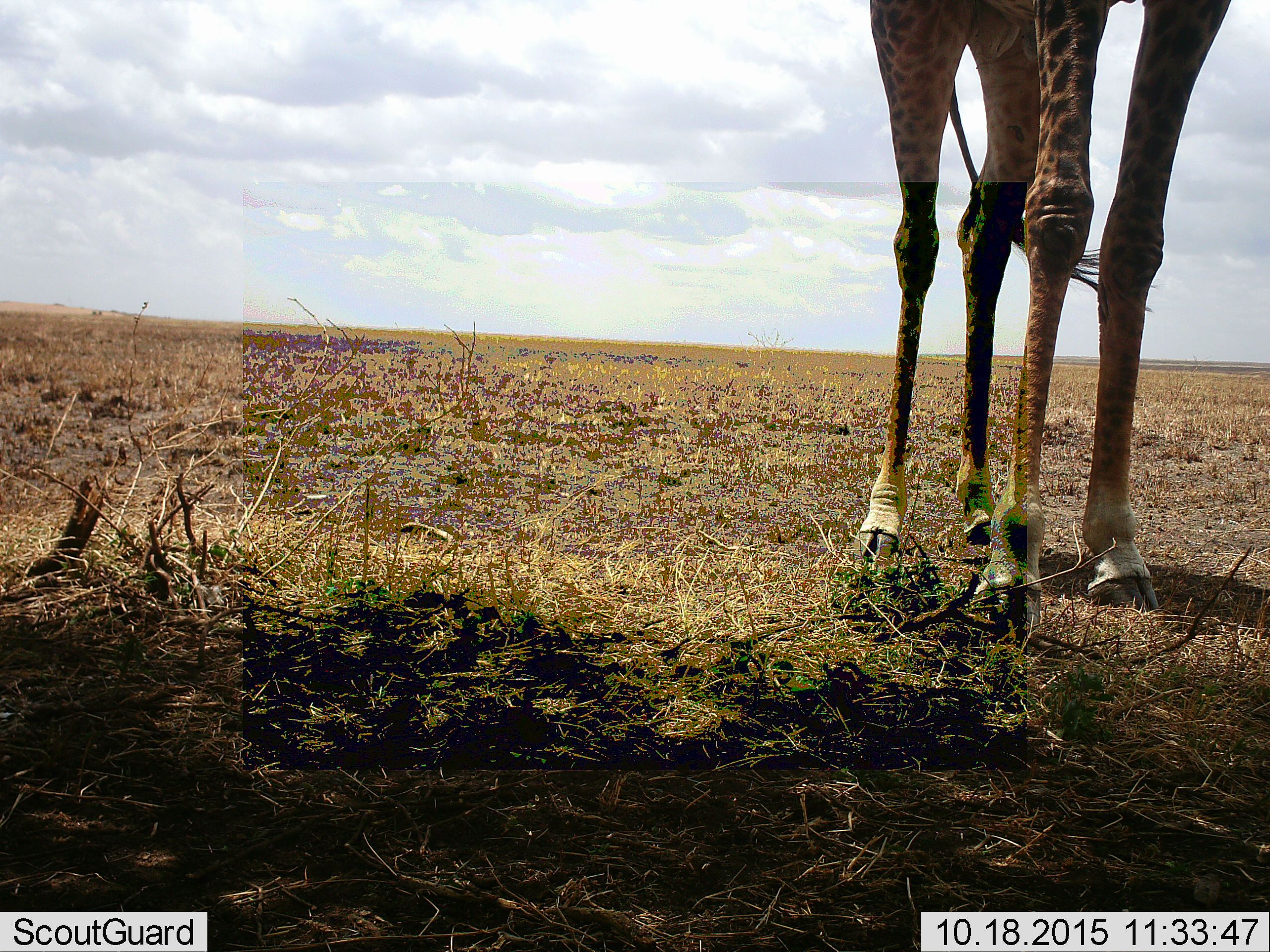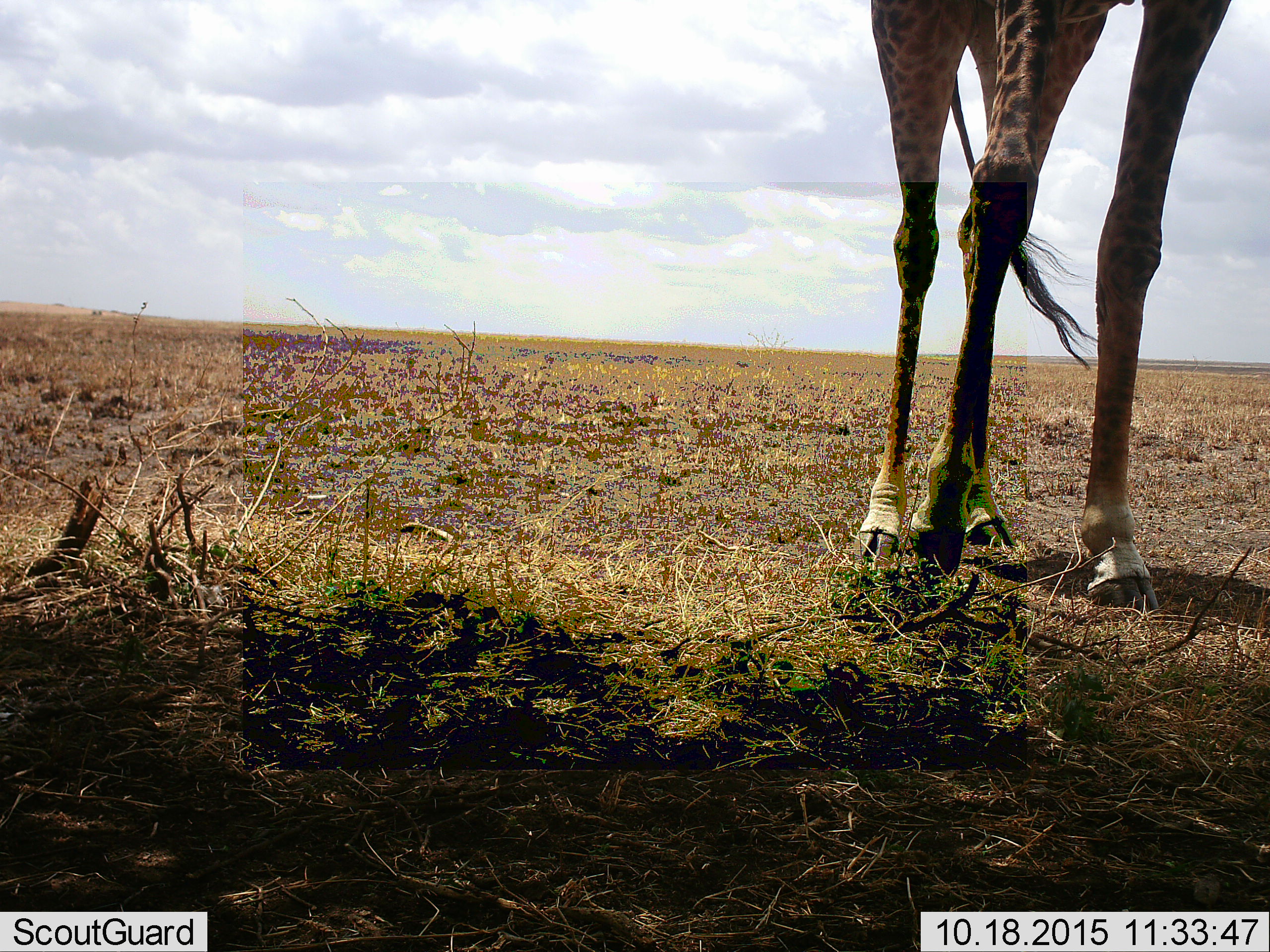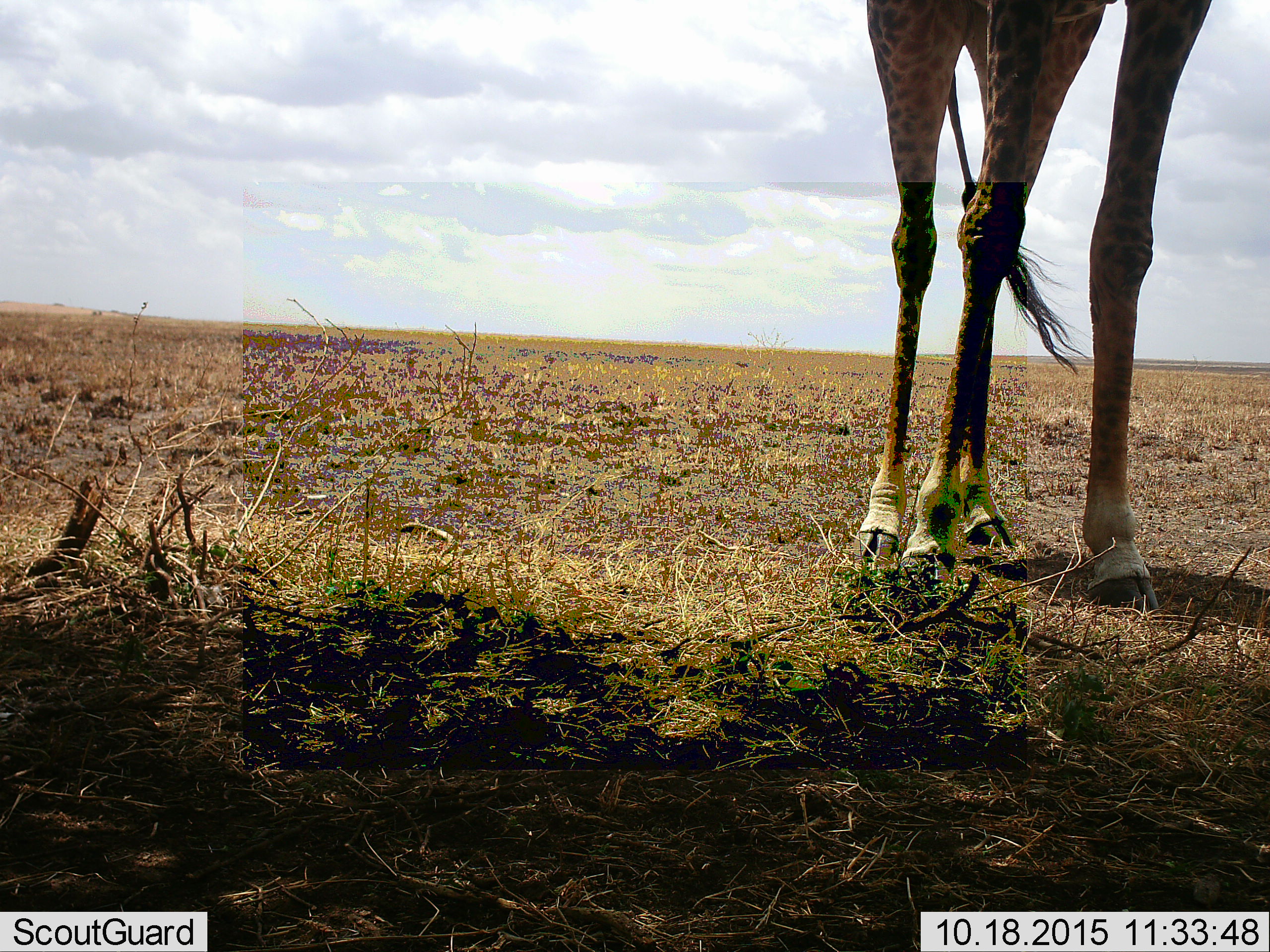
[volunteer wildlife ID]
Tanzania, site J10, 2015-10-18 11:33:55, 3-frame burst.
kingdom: Animalia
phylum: Chordata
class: Mammalia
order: Artiodactyla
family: Giraffidae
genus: Giraffa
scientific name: Giraffa camelopardalis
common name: giraffe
Giraffe (Giraffa camelopardalis), count 1. Behavior (volunteer vote fractions): standing 90%, resting 0%, moving 10%, interacting 0%. Young present (vote fraction): 0%. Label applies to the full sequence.